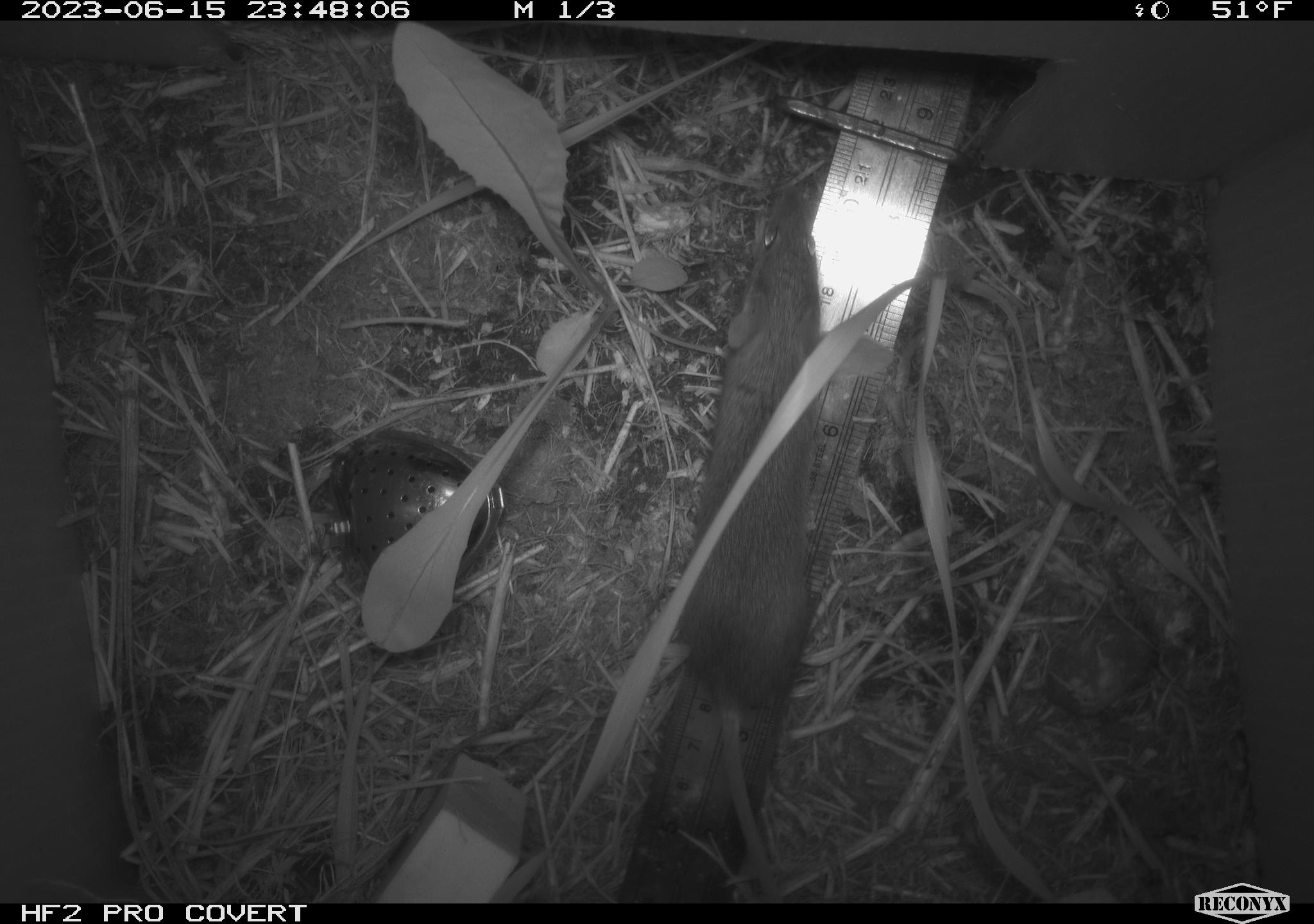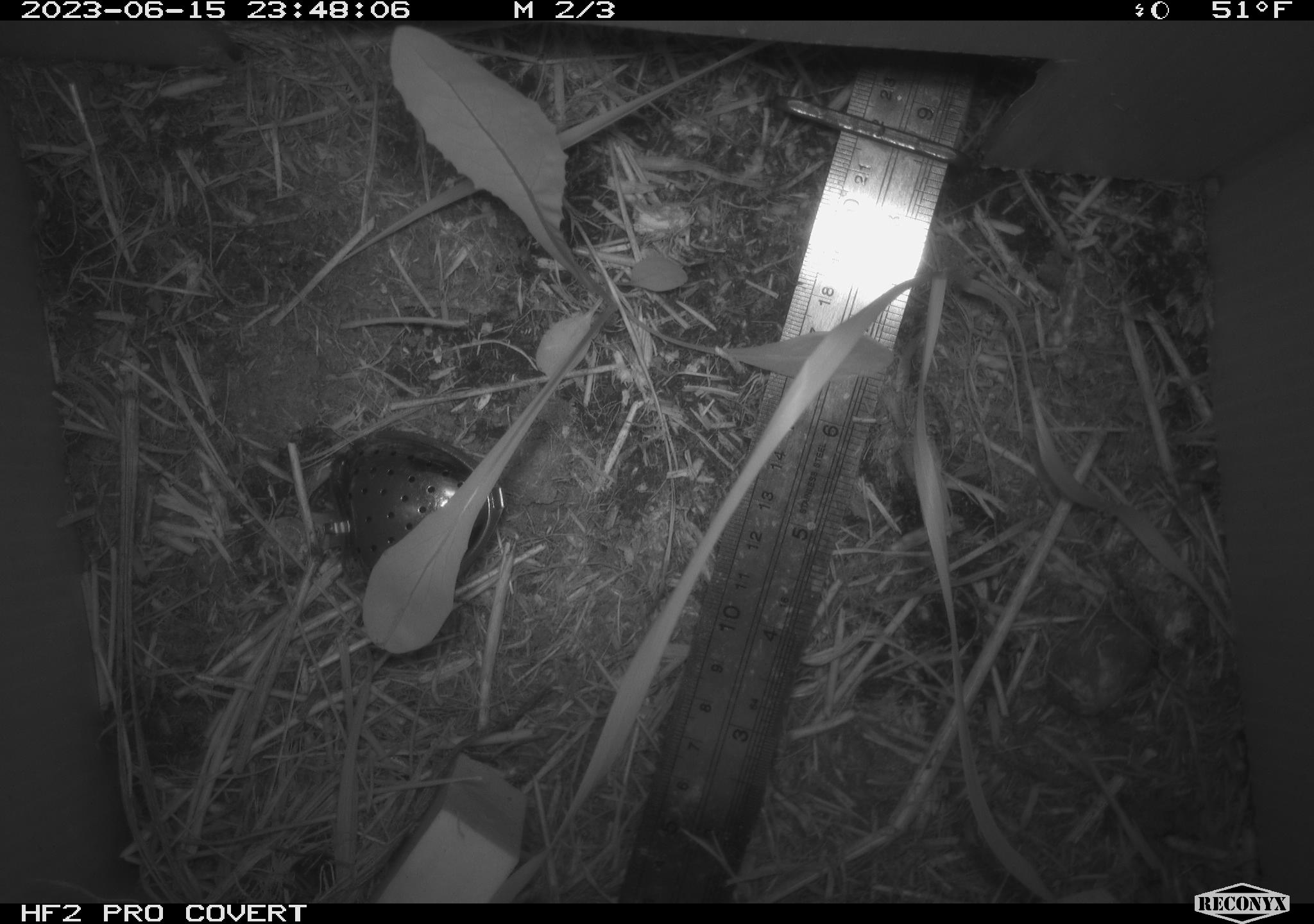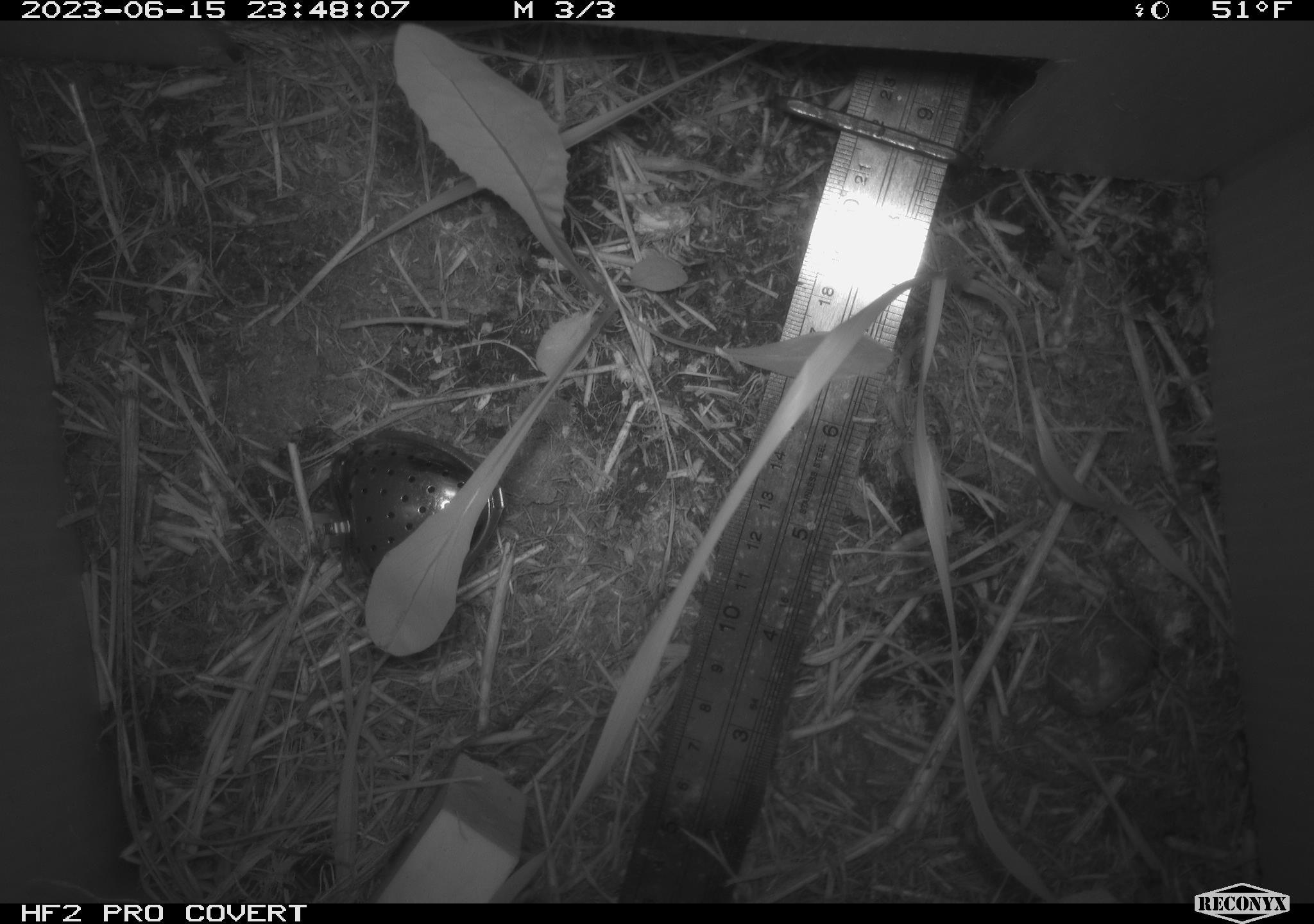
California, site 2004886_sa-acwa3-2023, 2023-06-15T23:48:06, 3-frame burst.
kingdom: Animalia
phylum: Chordata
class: Mammalia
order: Rodentia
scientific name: Rodentia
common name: mouse species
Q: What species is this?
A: Mouse species (Rodentia).